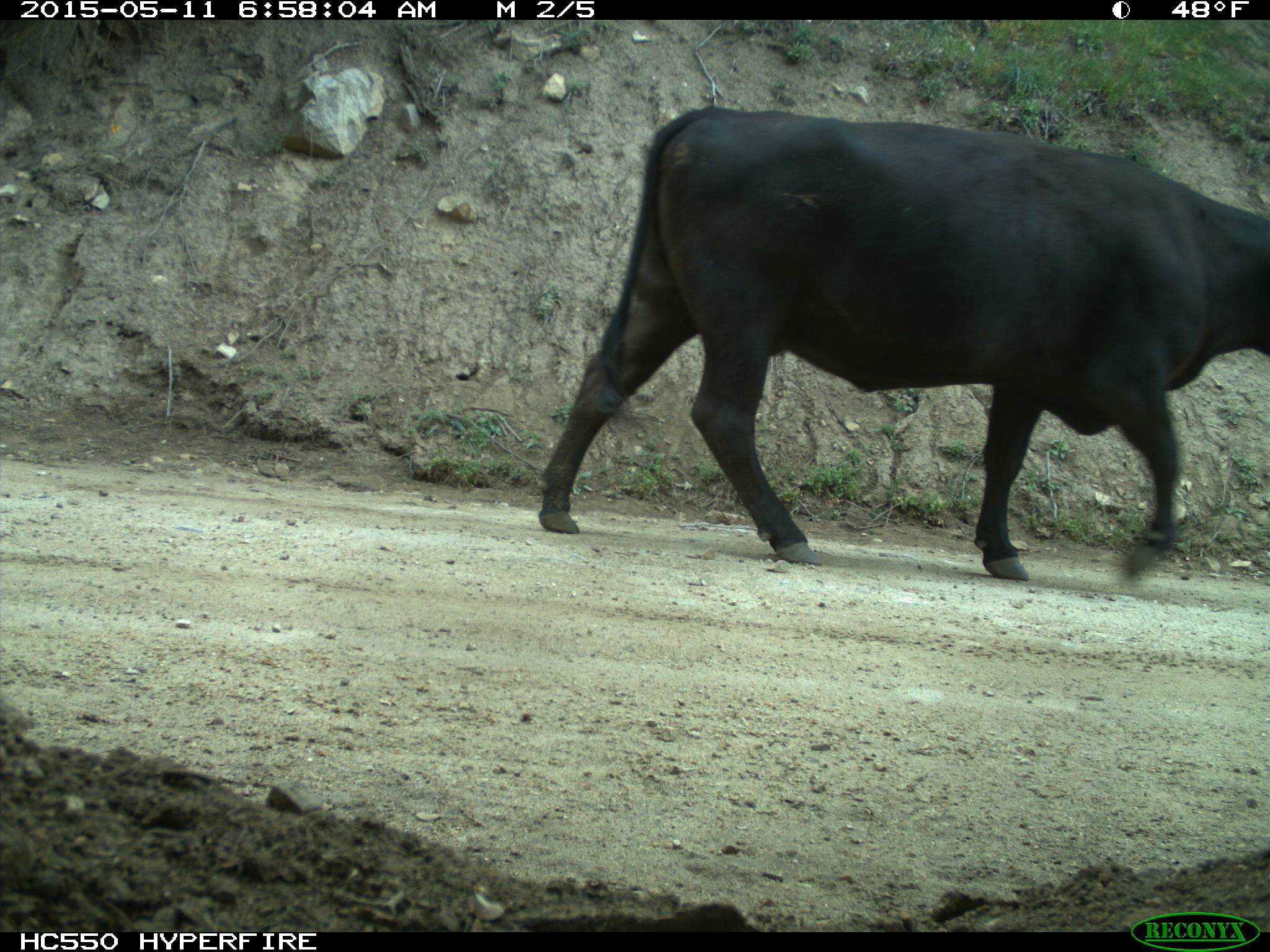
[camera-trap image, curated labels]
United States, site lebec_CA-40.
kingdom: Animalia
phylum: Chordata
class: Mammalia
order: Artiodactyla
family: Bovidae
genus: Bos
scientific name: Bos taurus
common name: domestic cow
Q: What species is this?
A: Bos taurus (domestic cow).